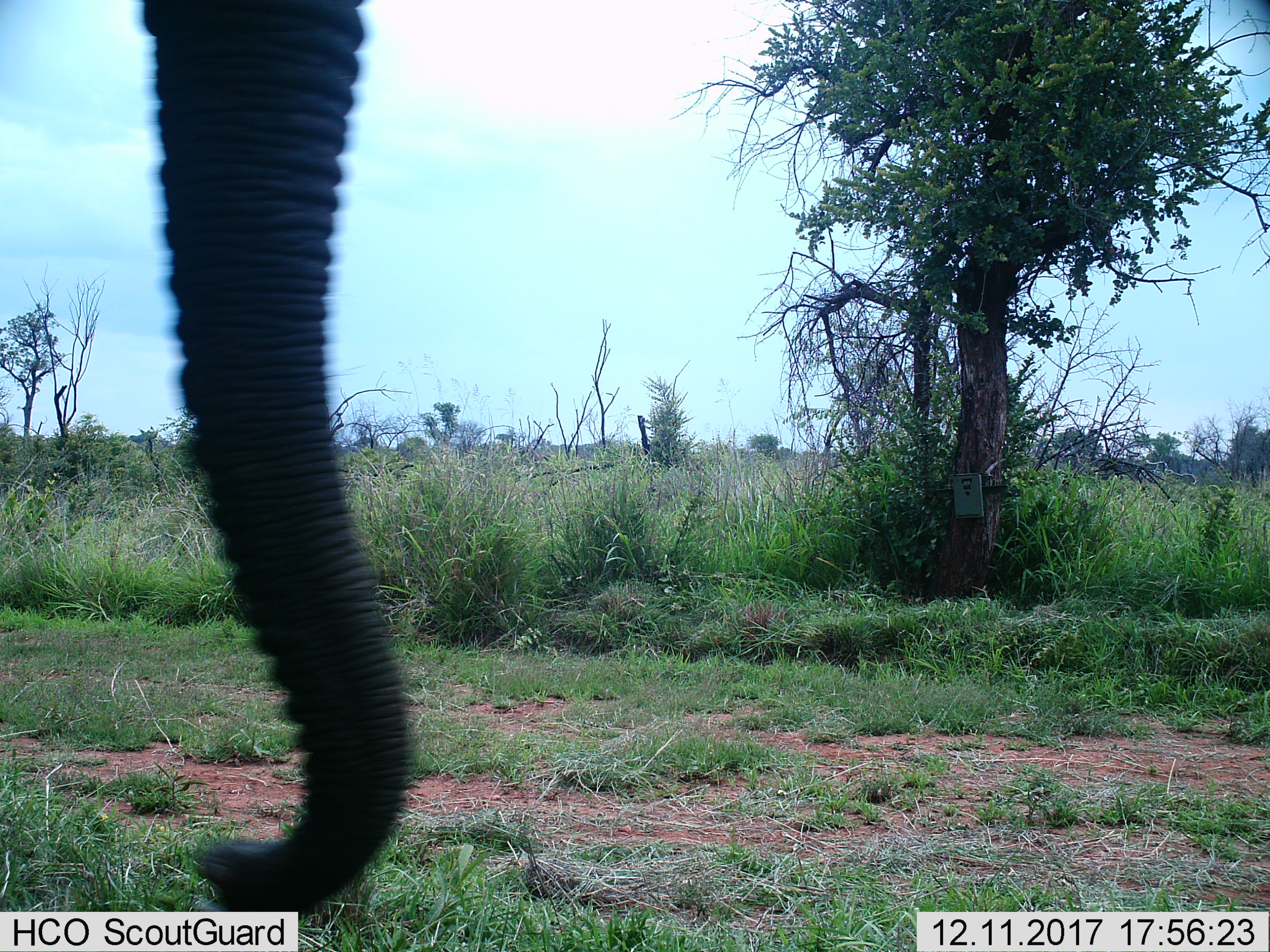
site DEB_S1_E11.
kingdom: Animalia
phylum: Chordata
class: Mammalia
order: Proboscidea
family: Elephantidae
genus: Loxodonta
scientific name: Loxodonta africana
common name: african bush elephant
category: elephant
Elephant (african bush elephant) (Loxodonta africana), count 1. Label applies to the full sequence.